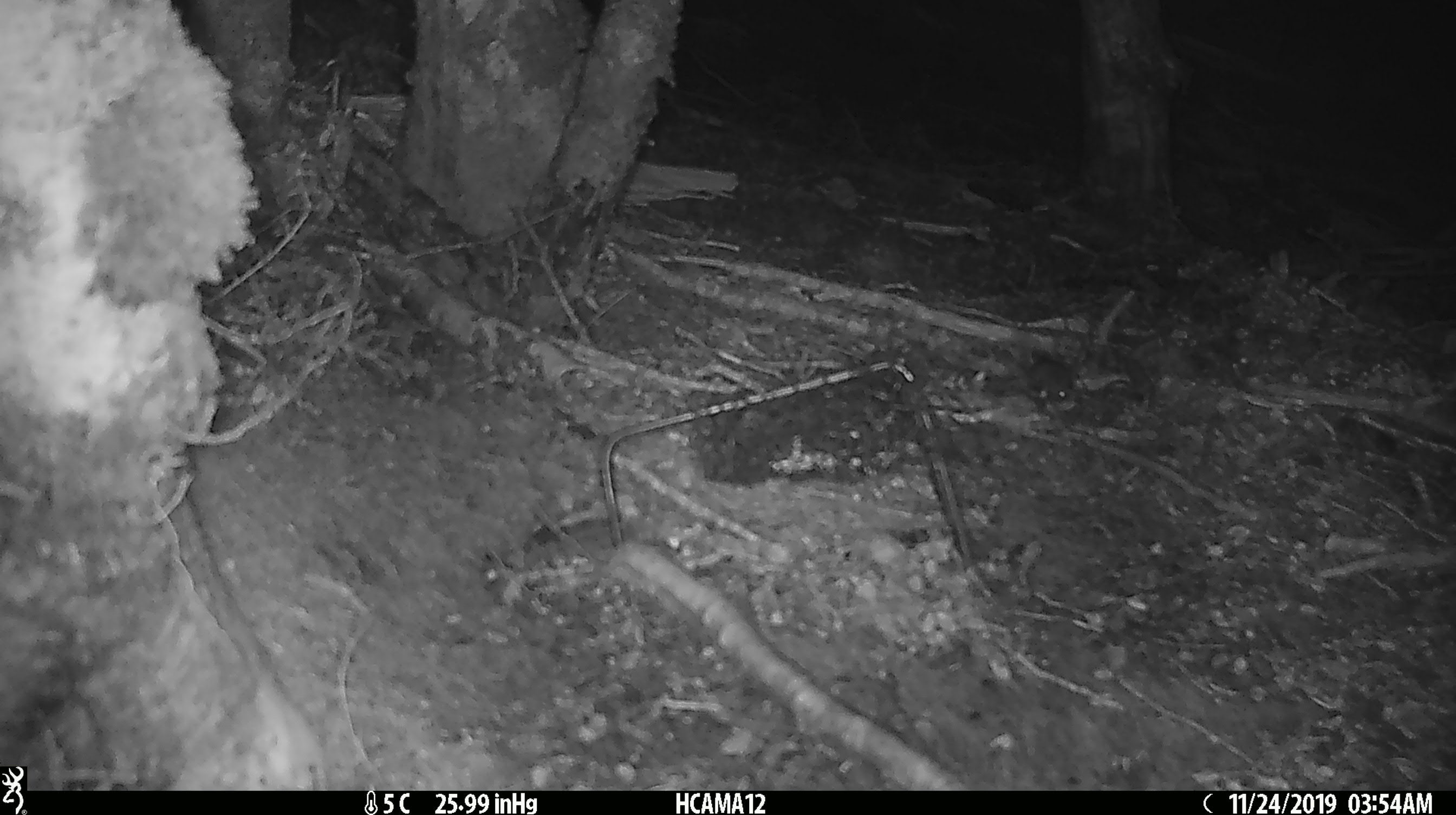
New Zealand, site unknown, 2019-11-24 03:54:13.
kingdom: Animalia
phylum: Chordata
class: Mammalia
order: Rodentia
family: Muridae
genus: Mus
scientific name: Mus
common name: mouse